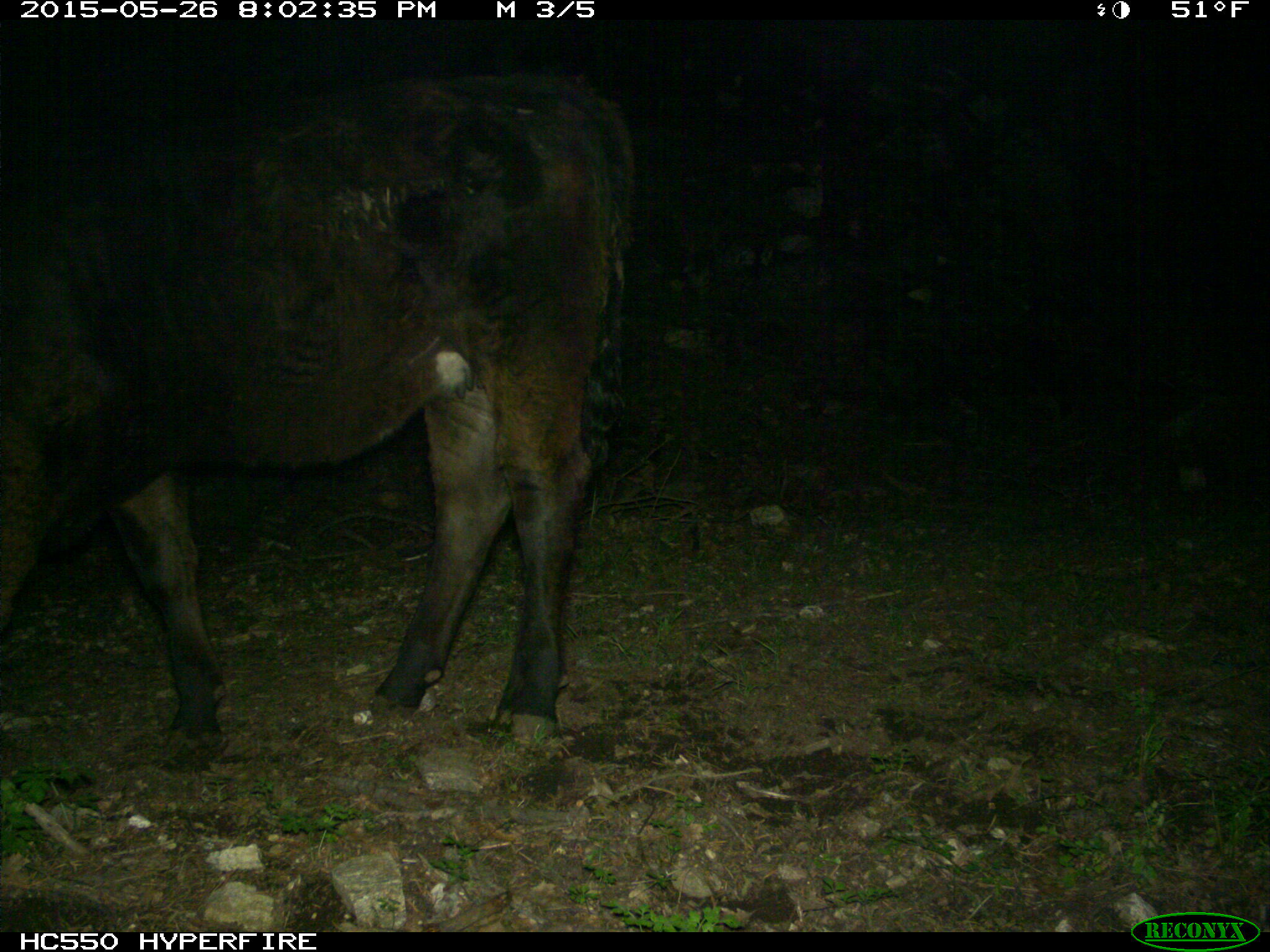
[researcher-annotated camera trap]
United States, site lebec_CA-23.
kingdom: Animalia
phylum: Chordata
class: Mammalia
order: Artiodactyla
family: Bovidae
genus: Bos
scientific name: Bos taurus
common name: domestic cow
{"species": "Bos taurus (domestic cow)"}